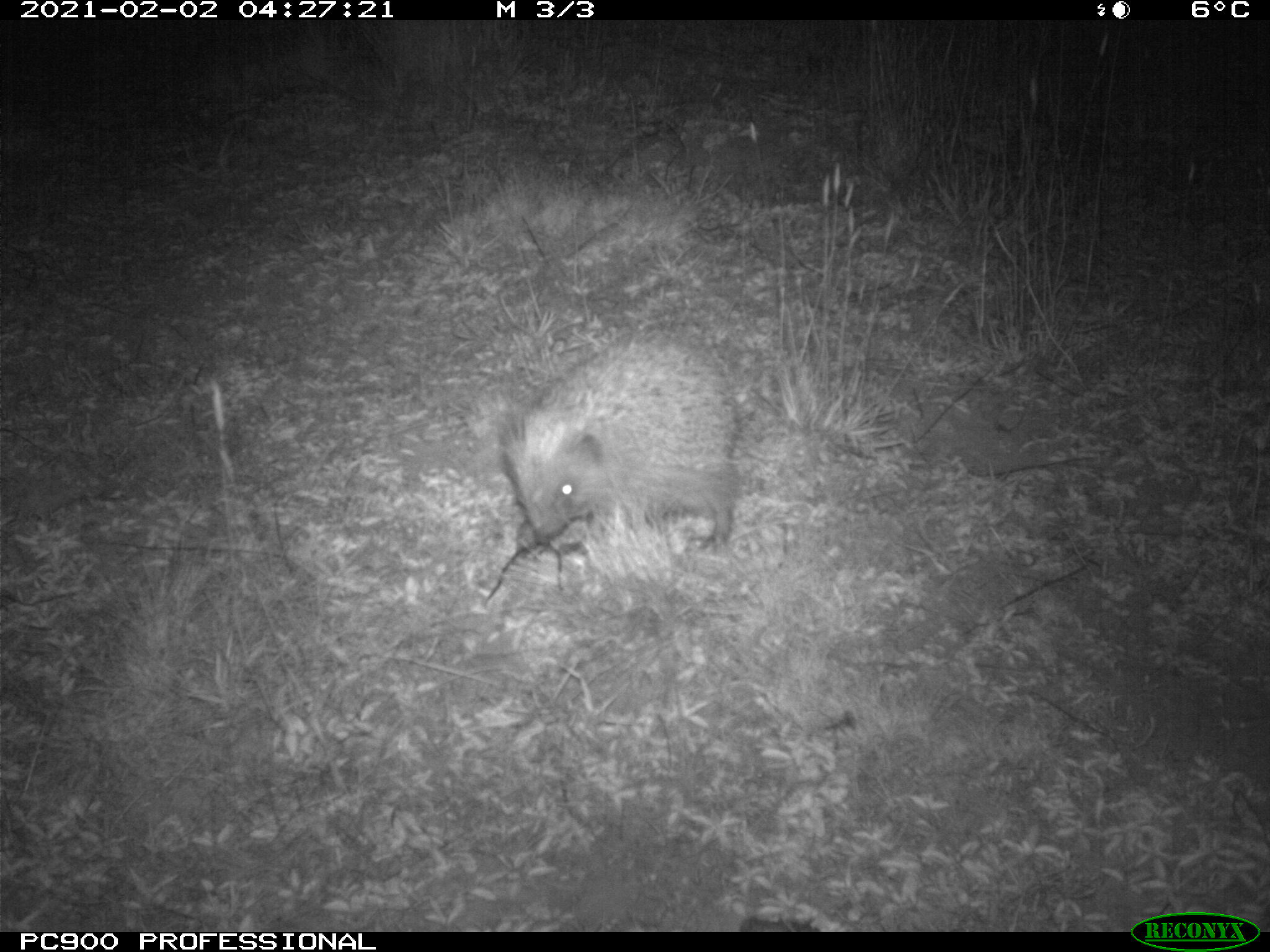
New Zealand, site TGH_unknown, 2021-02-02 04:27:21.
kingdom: Animalia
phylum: Chordata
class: Mammalia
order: Eulipotyphla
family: Erinaceidae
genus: Erinaceus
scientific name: Erinaceus europaeus europaeus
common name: european hedgehog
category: hedgehog